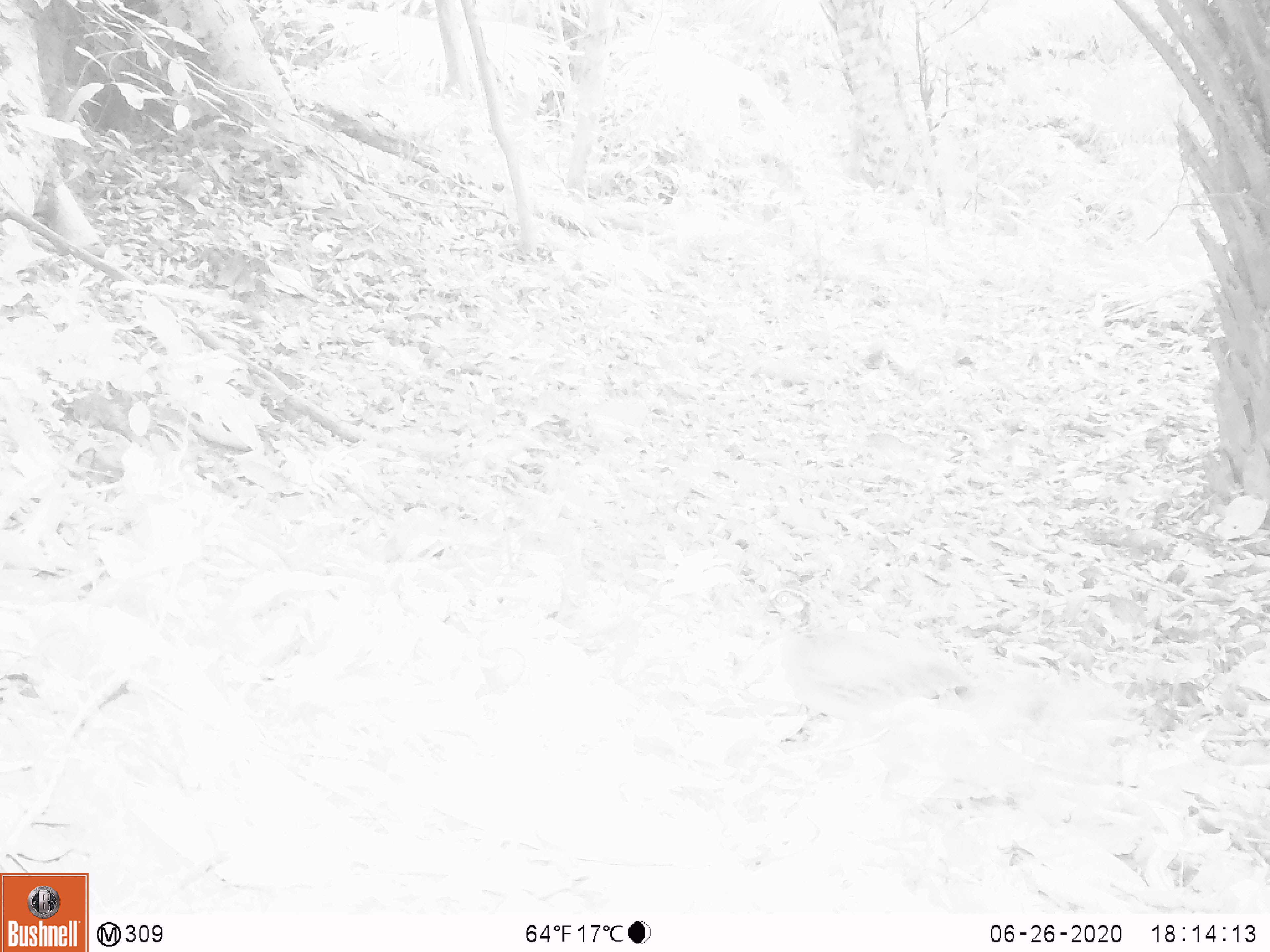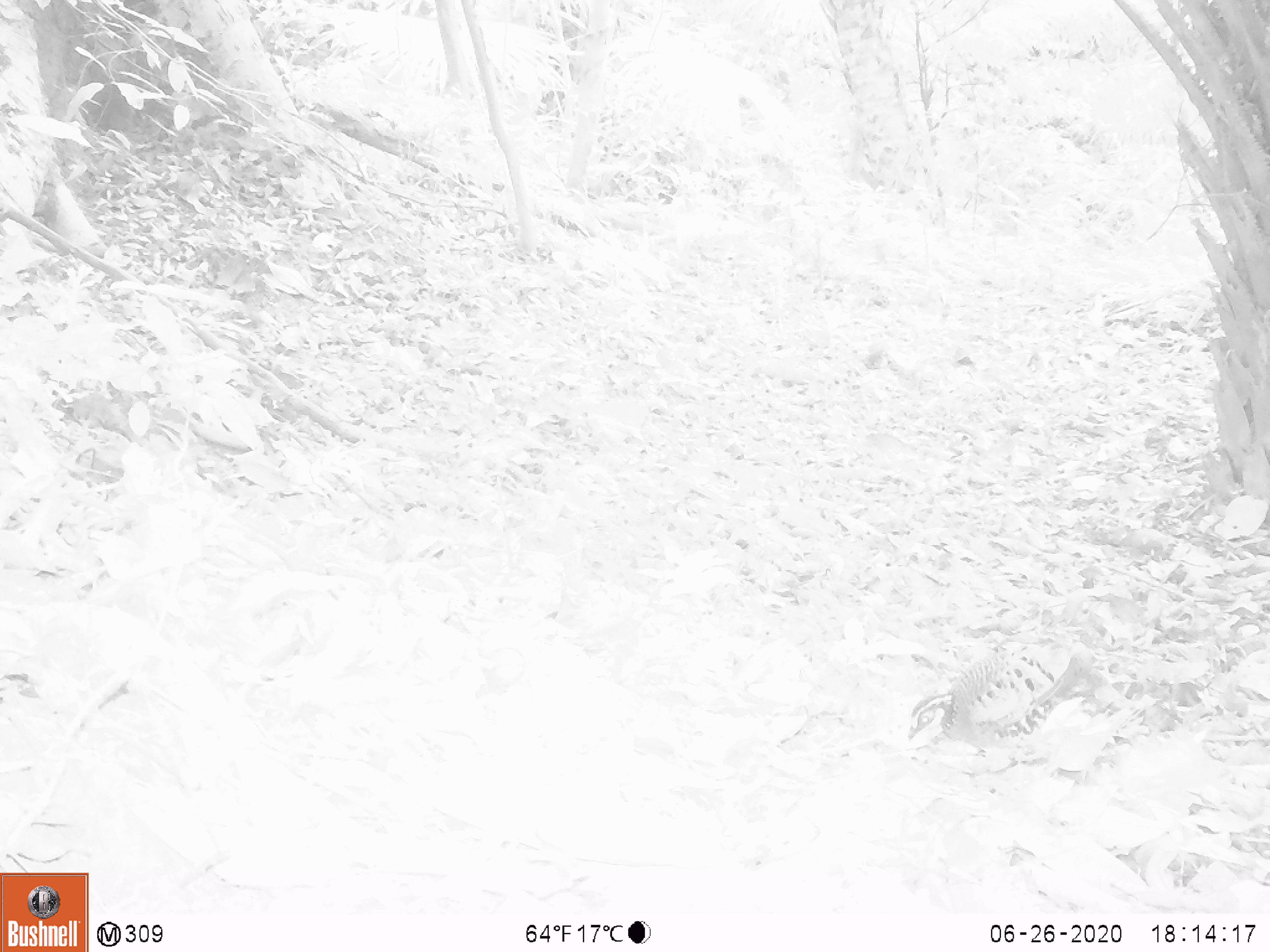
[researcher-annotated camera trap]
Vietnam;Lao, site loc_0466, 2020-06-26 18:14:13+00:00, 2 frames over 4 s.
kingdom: Animalia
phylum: Chordata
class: Aves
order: Galliformes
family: Phasianidae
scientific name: Phasianidae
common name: partridge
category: unidentified partridge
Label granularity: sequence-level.